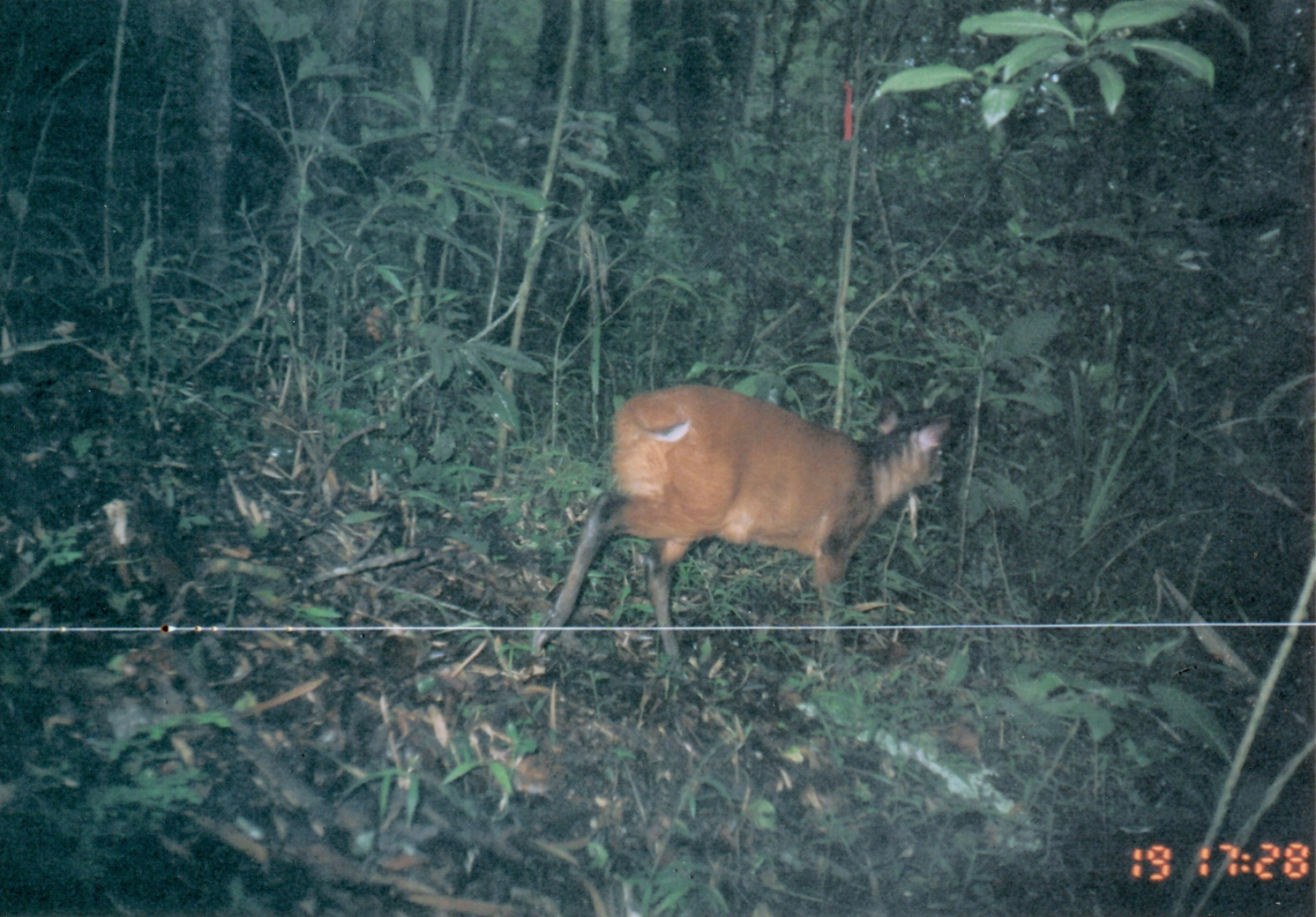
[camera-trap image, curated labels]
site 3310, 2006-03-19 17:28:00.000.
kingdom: Animalia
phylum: Chordata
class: Mammalia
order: Artiodactyla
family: Bovidae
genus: Cephalophus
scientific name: Cephalophus harveyi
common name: harvey's duiker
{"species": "Cephalophus harveyi (harvey's duiker)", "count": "1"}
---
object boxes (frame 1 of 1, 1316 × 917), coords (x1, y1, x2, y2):
cephalophus harveyi: (531, 383, 952, 679)